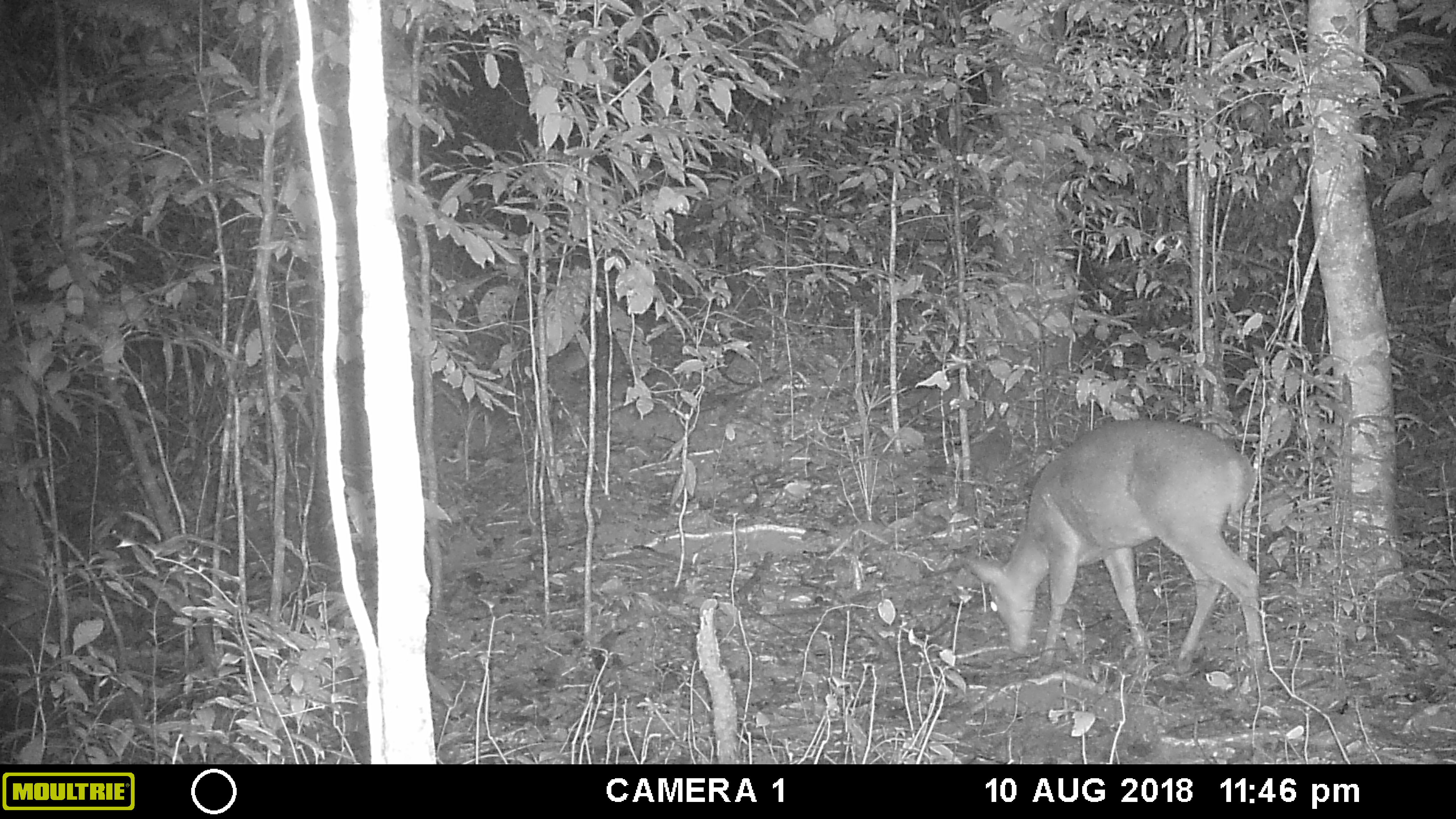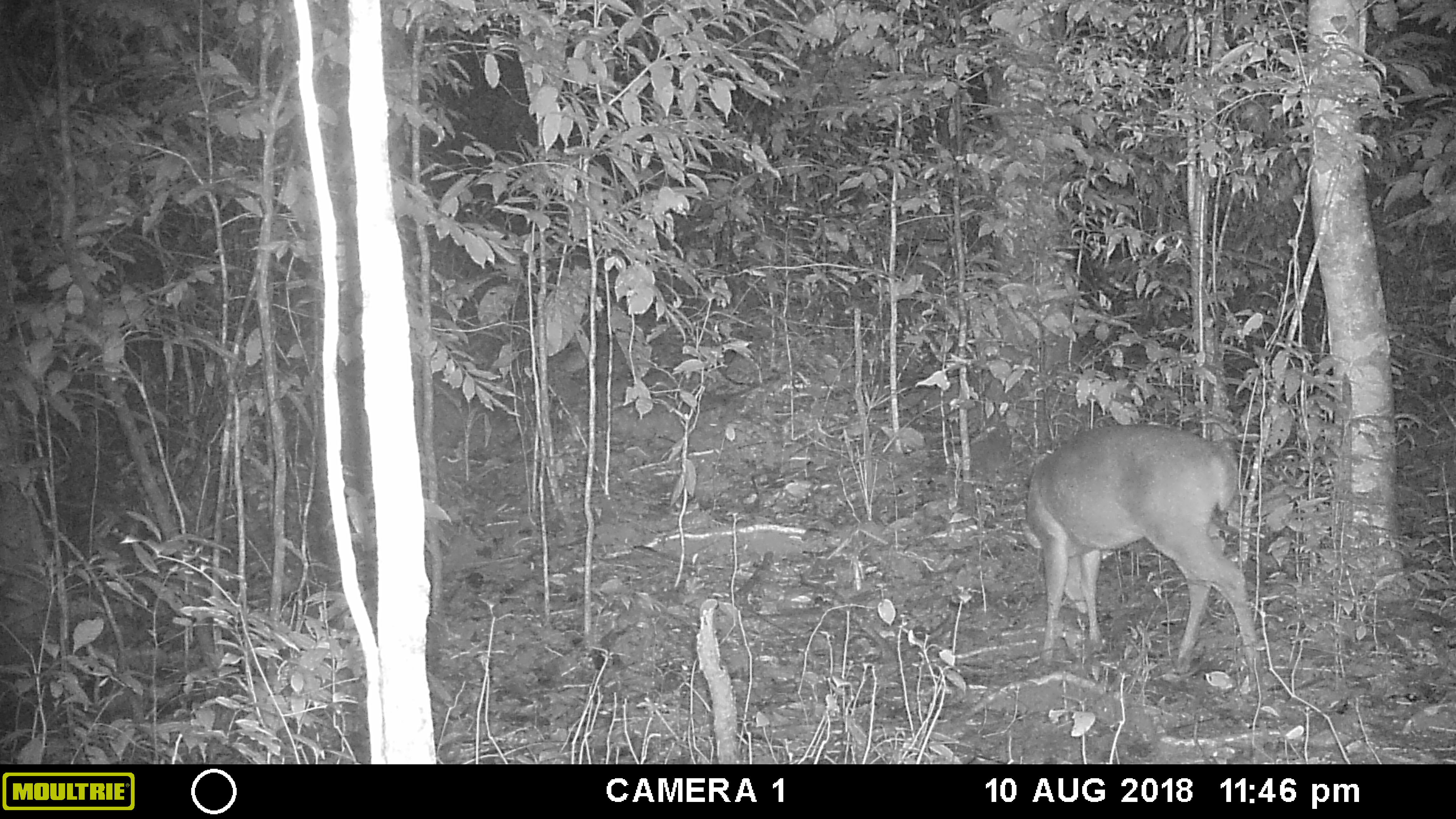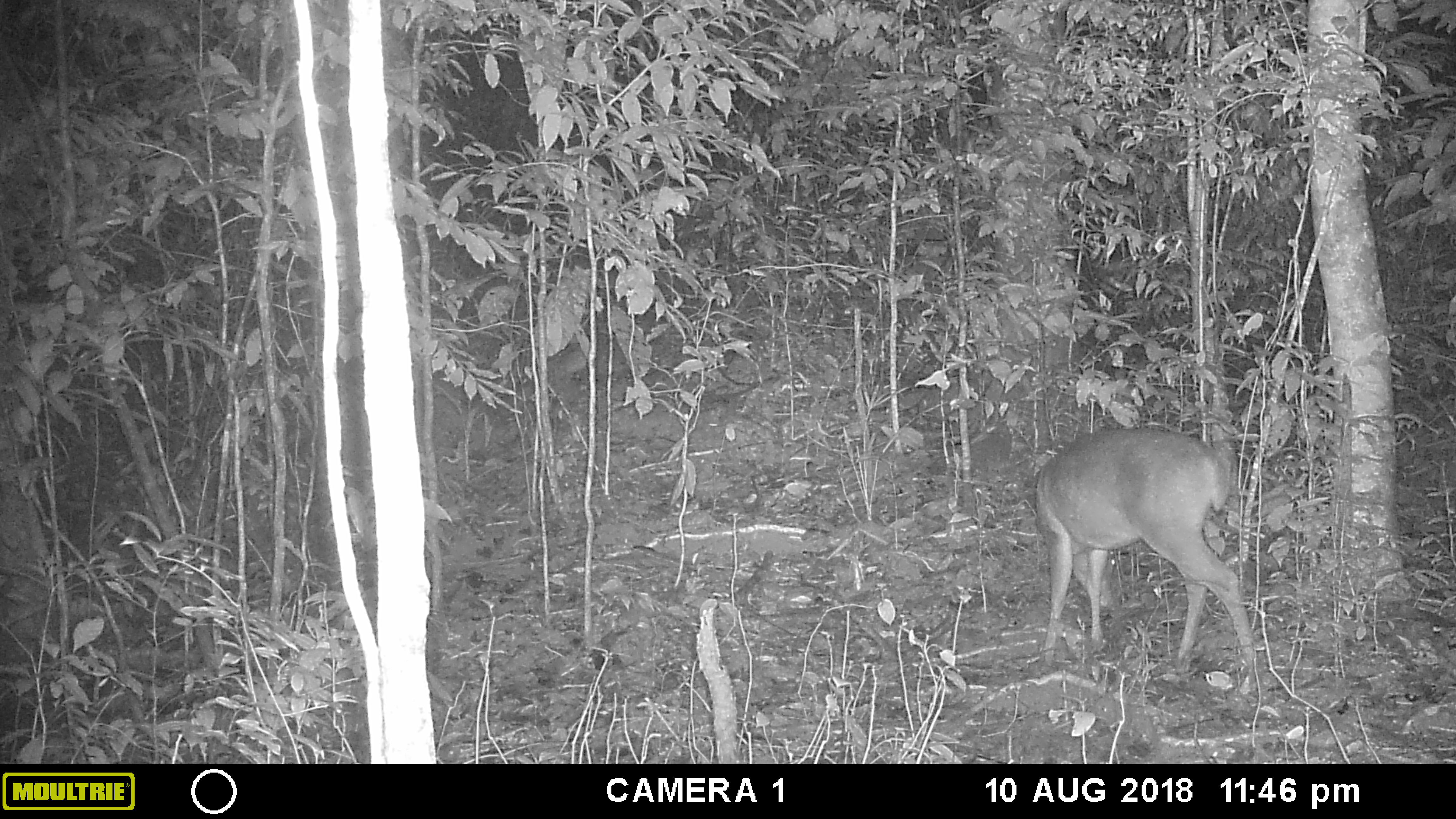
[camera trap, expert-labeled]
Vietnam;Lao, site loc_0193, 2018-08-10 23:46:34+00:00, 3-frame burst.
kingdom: Animalia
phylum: Chordata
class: Mammalia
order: Artiodactyla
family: Cervidae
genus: Muntiacus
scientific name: Muntiacus vuquangensis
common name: large-antlered muntjac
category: large antlered muntjac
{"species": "large antlered muntjac (large-antlered muntjac) (Muntiacus vuquangensis)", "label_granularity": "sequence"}